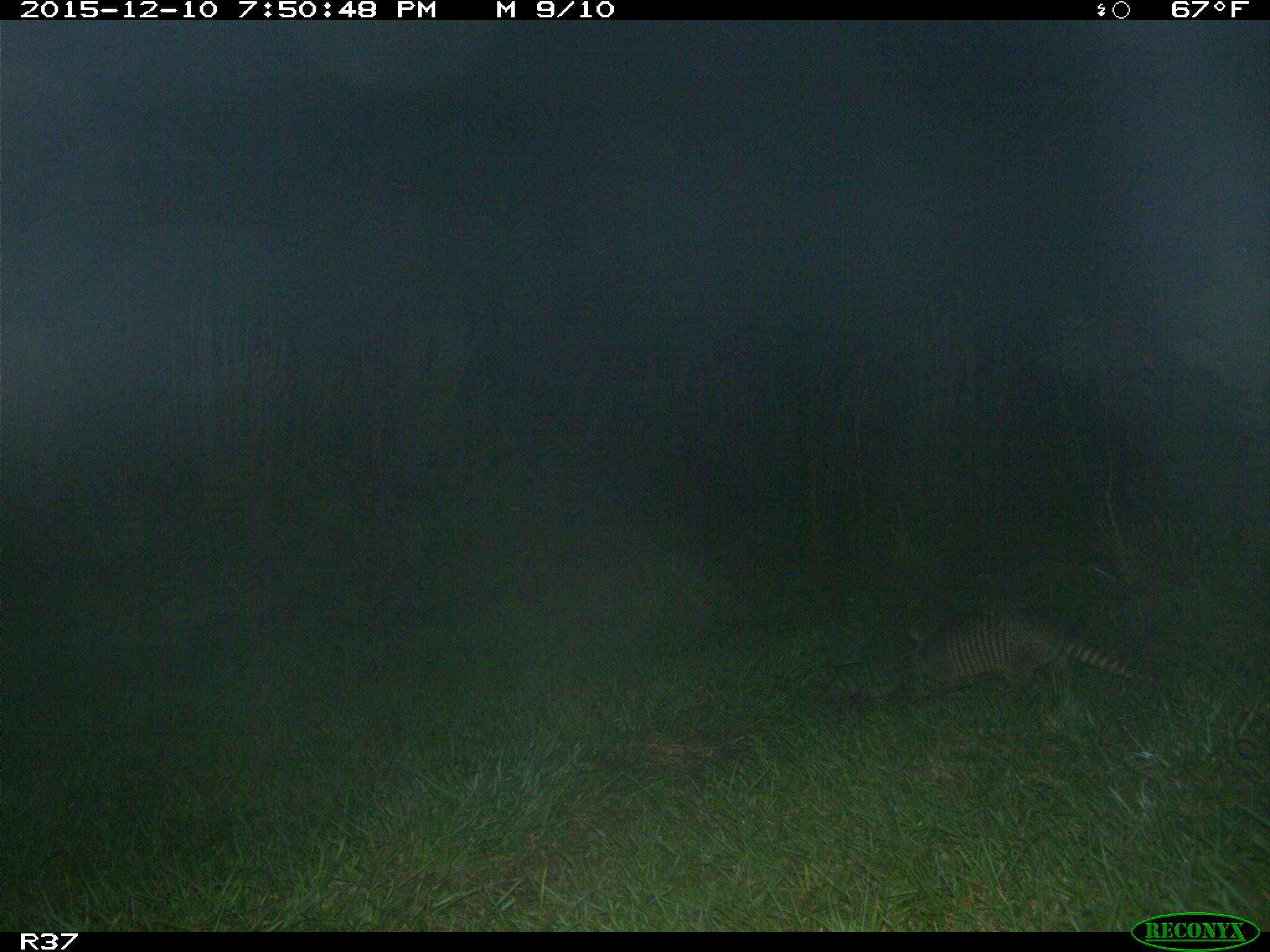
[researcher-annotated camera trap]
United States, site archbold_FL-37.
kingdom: Animalia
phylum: Chordata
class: Mammalia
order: Cingulata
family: Dasypodidae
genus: Dasypus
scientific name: Dasypus novemcinctus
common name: nine-banded armadillo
Dasypus novemcinctus (nine-banded armadillo).